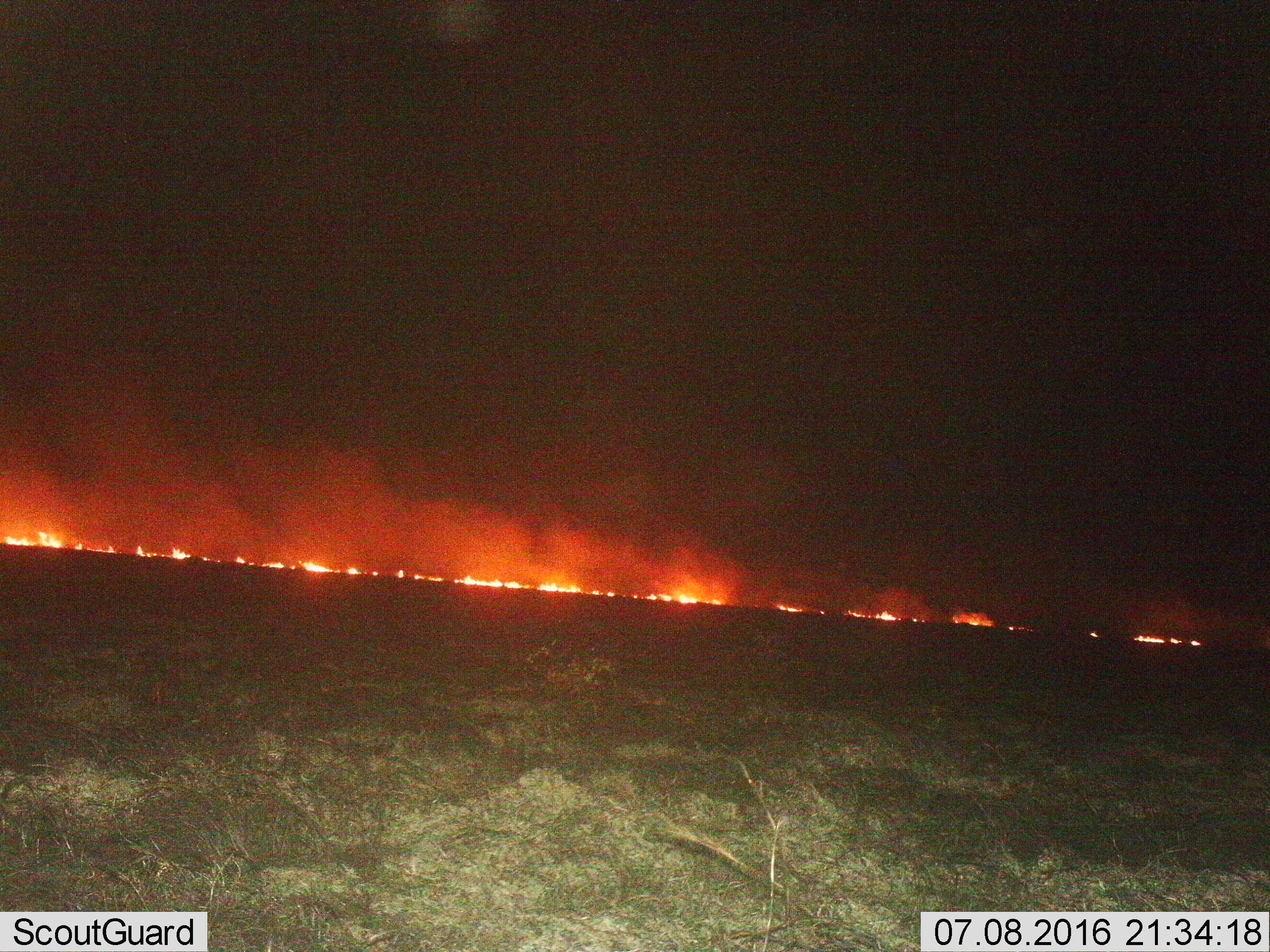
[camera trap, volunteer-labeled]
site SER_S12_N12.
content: unidentified animal